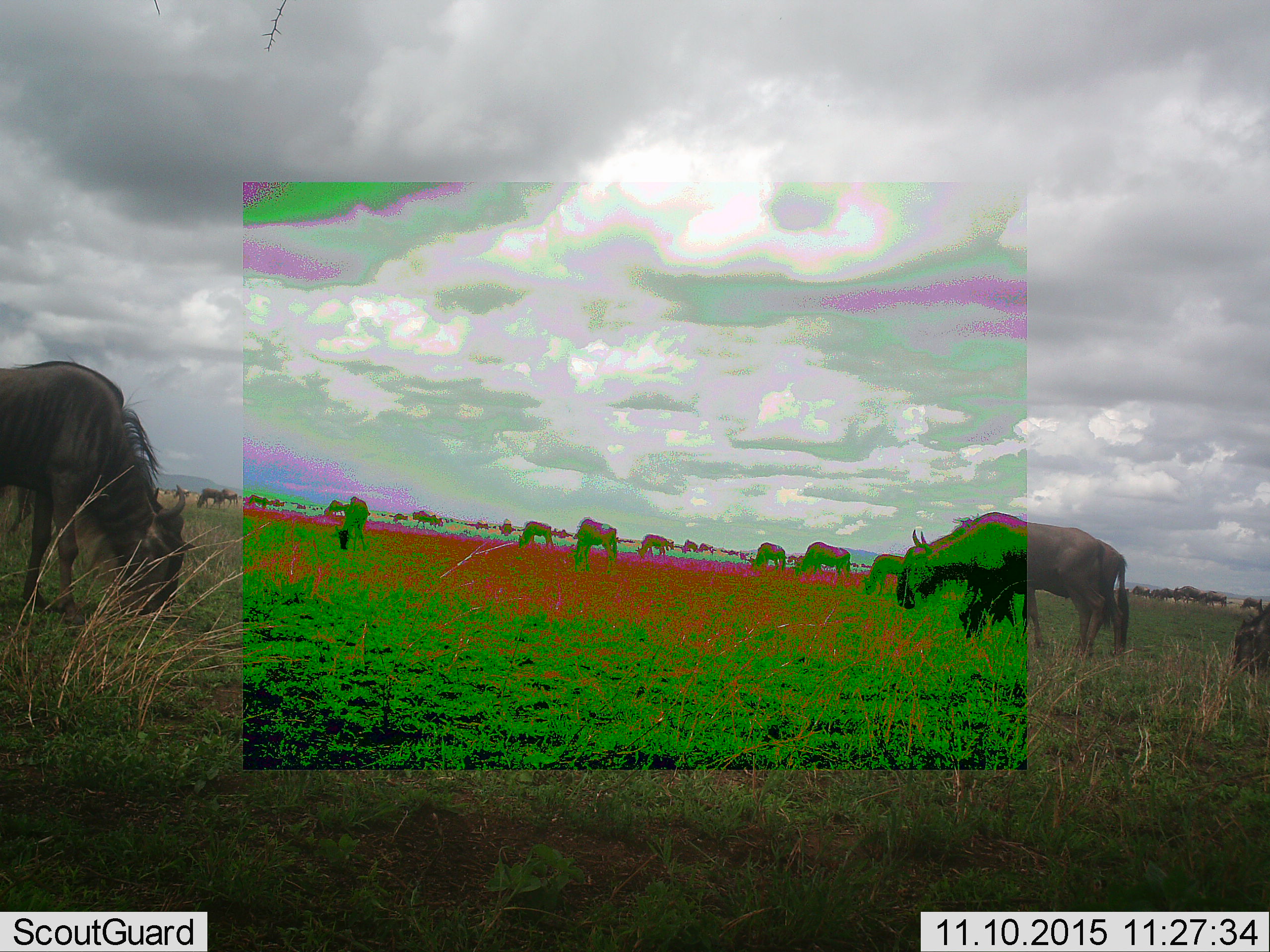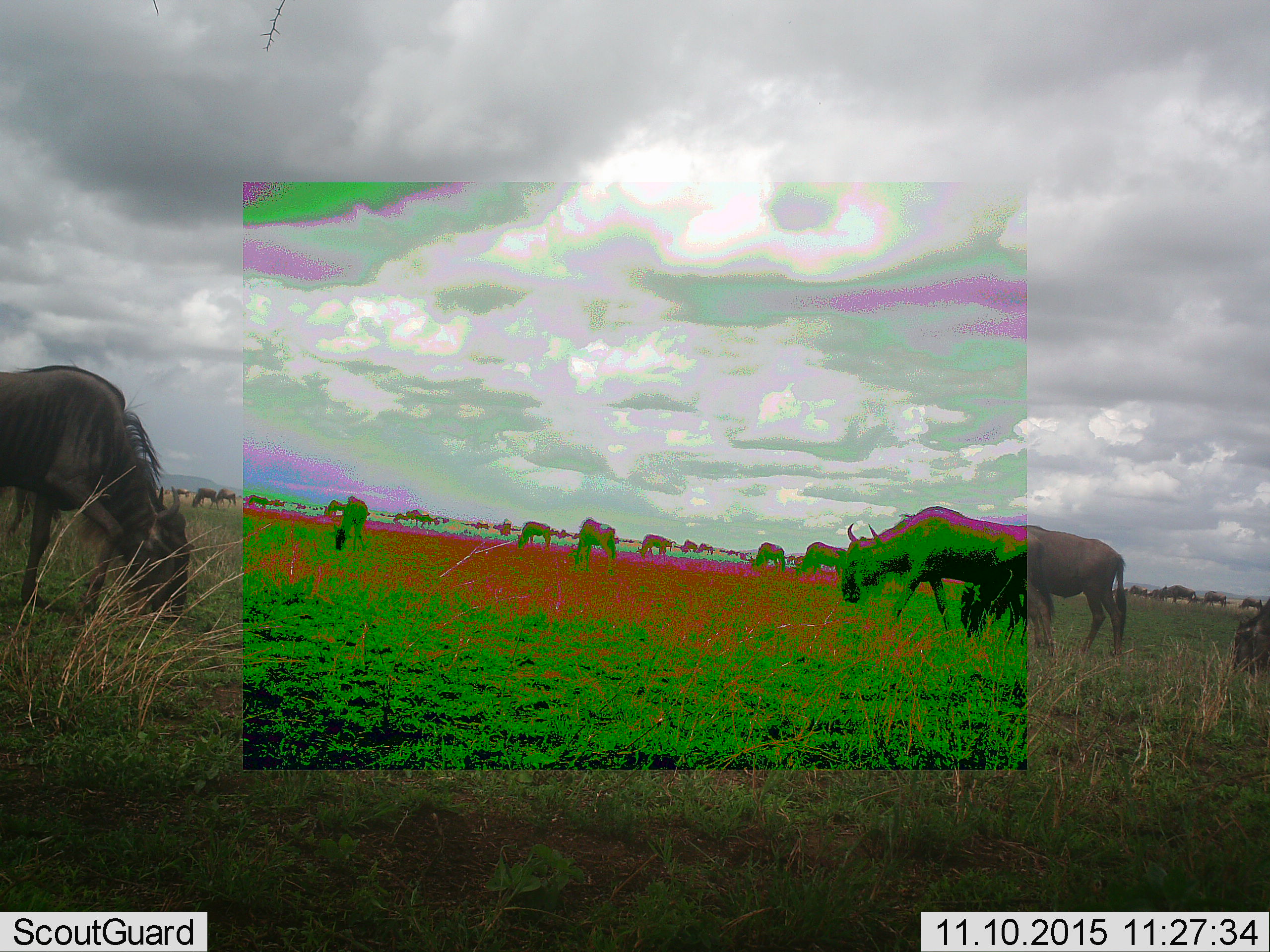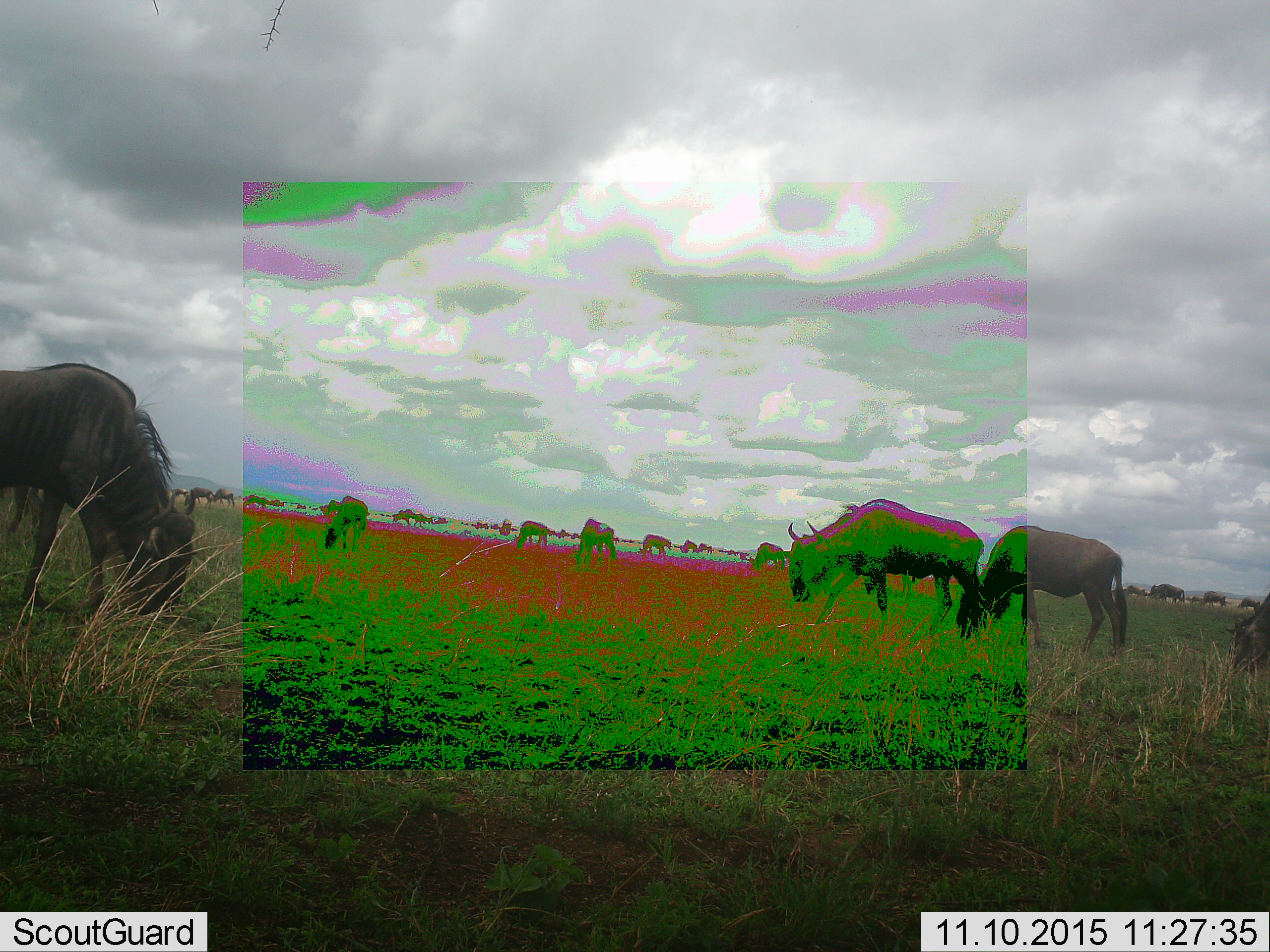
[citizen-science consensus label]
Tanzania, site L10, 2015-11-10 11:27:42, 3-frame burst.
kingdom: Animalia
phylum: Chordata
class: Mammalia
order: Artiodactyla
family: Bovidae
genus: Connochaetes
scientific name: Connochaetes taurinus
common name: blue wildebeest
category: wildebeest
Wildebeest (blue wildebeest) (Connochaetes taurinus), count 11-50. Behavior (volunteer vote fractions): standing 43%, resting 0%, moving 86%, interacting 0%. Young present (vote fraction): 0%. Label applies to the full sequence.